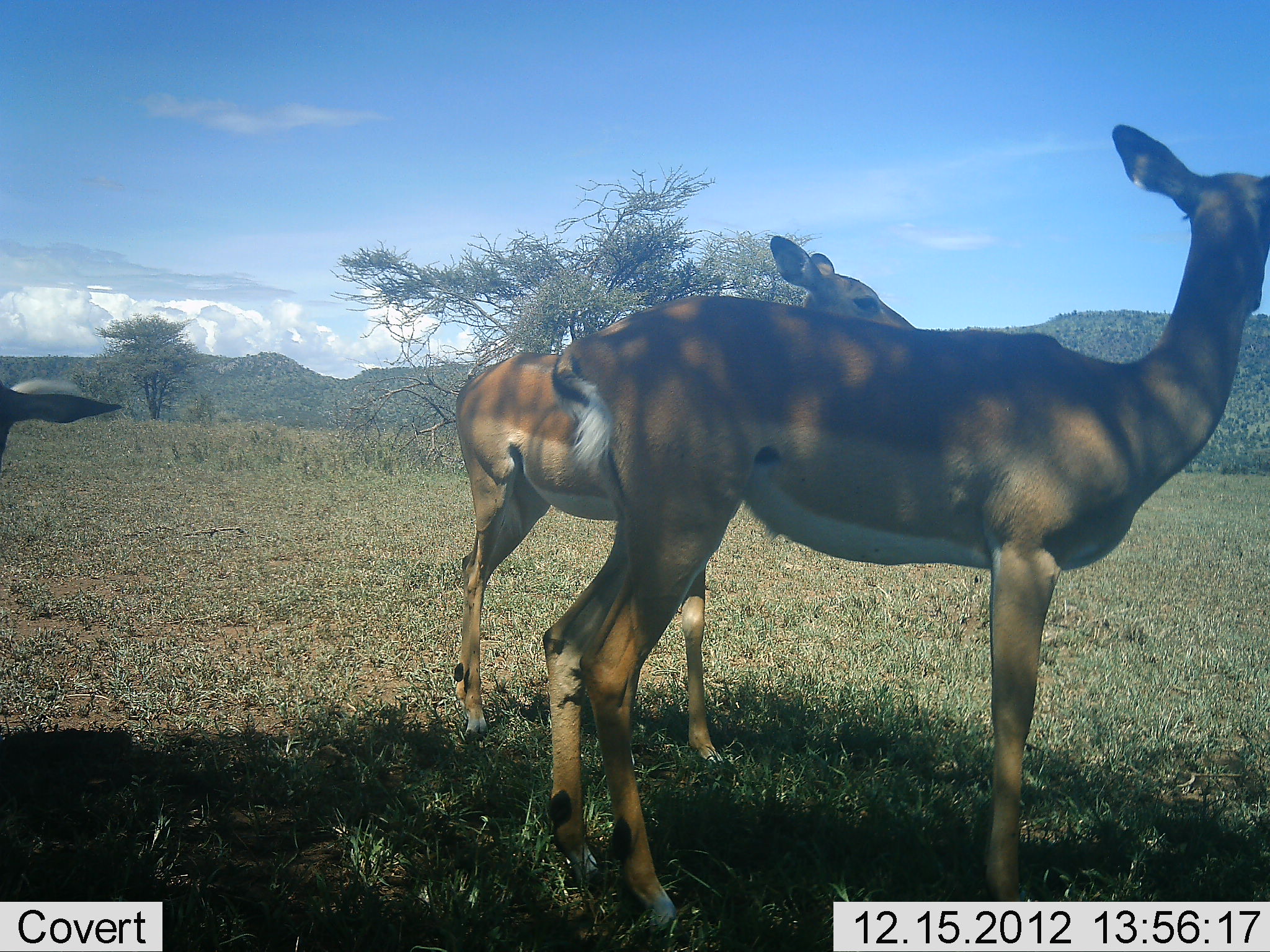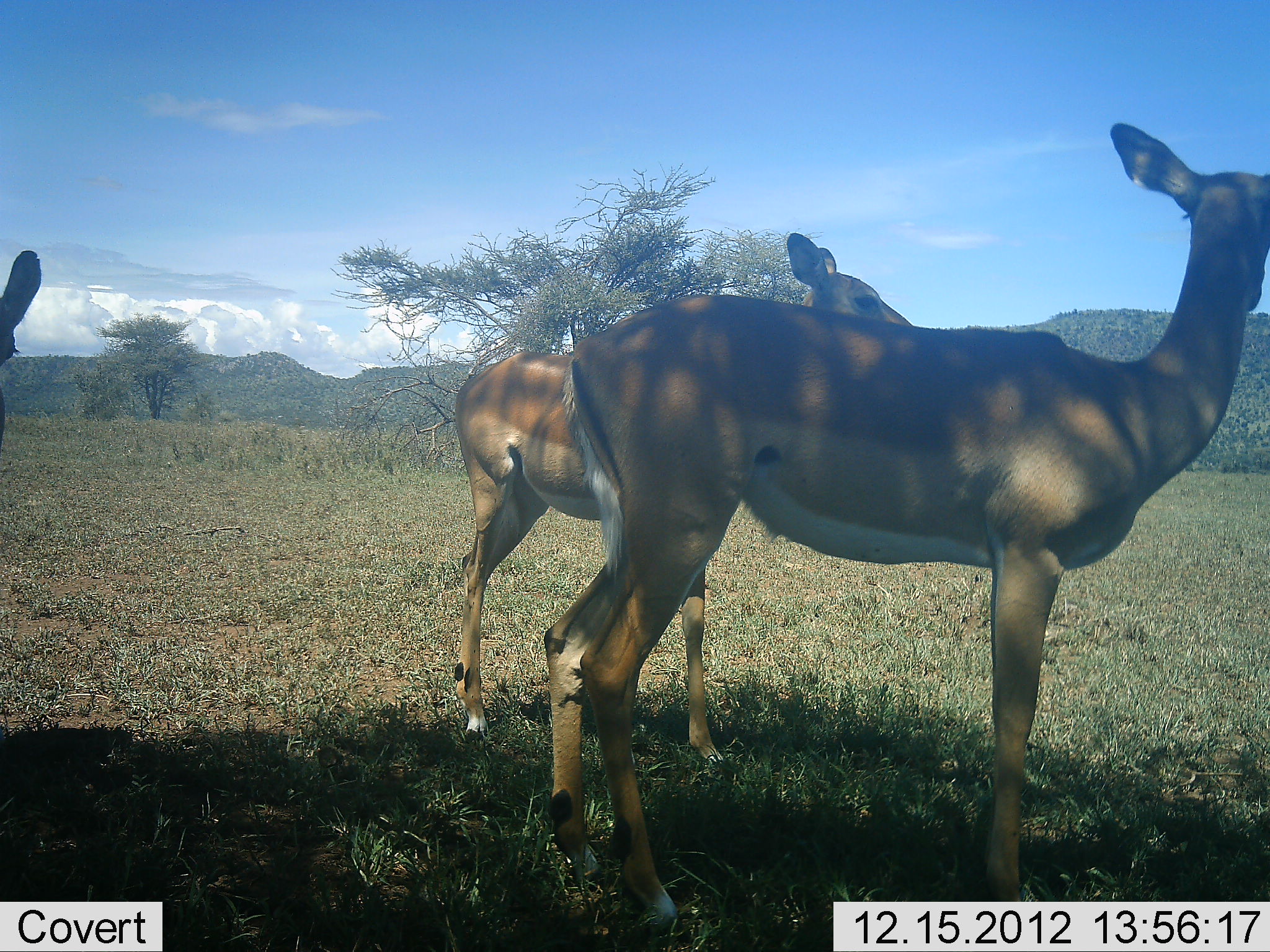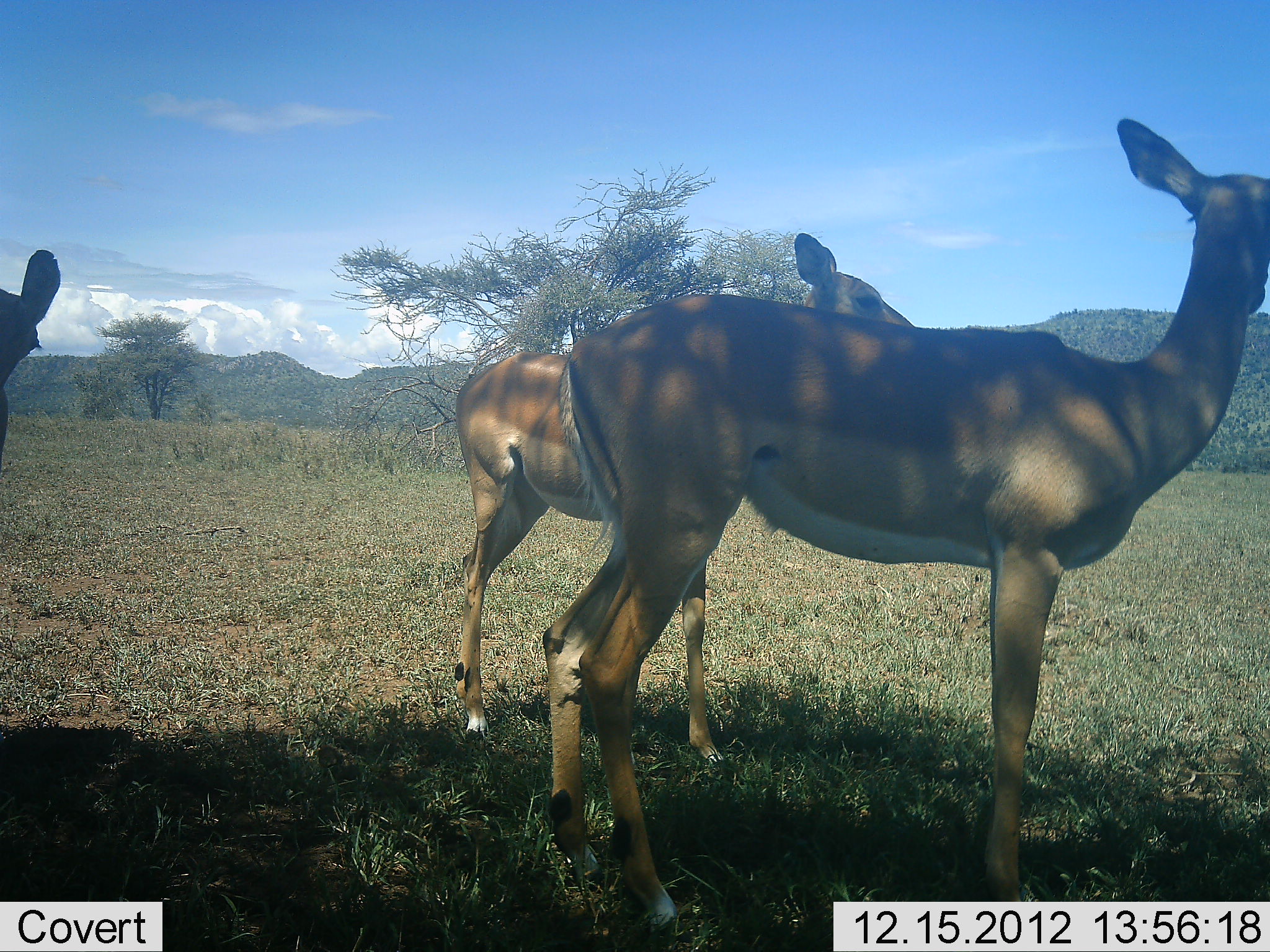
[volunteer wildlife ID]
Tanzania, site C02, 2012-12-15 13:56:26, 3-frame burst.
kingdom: Animalia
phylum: Chordata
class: Mammalia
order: Artiodactyla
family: Bovidae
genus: Aepyceros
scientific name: Aepyceros melampus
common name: impala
Impala (Aepyceros melampus), count 3. Behavior (volunteer vote fractions): standing 100%, resting 0%, moving 0%, interacting 0%. Young present (vote fraction): 8%. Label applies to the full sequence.